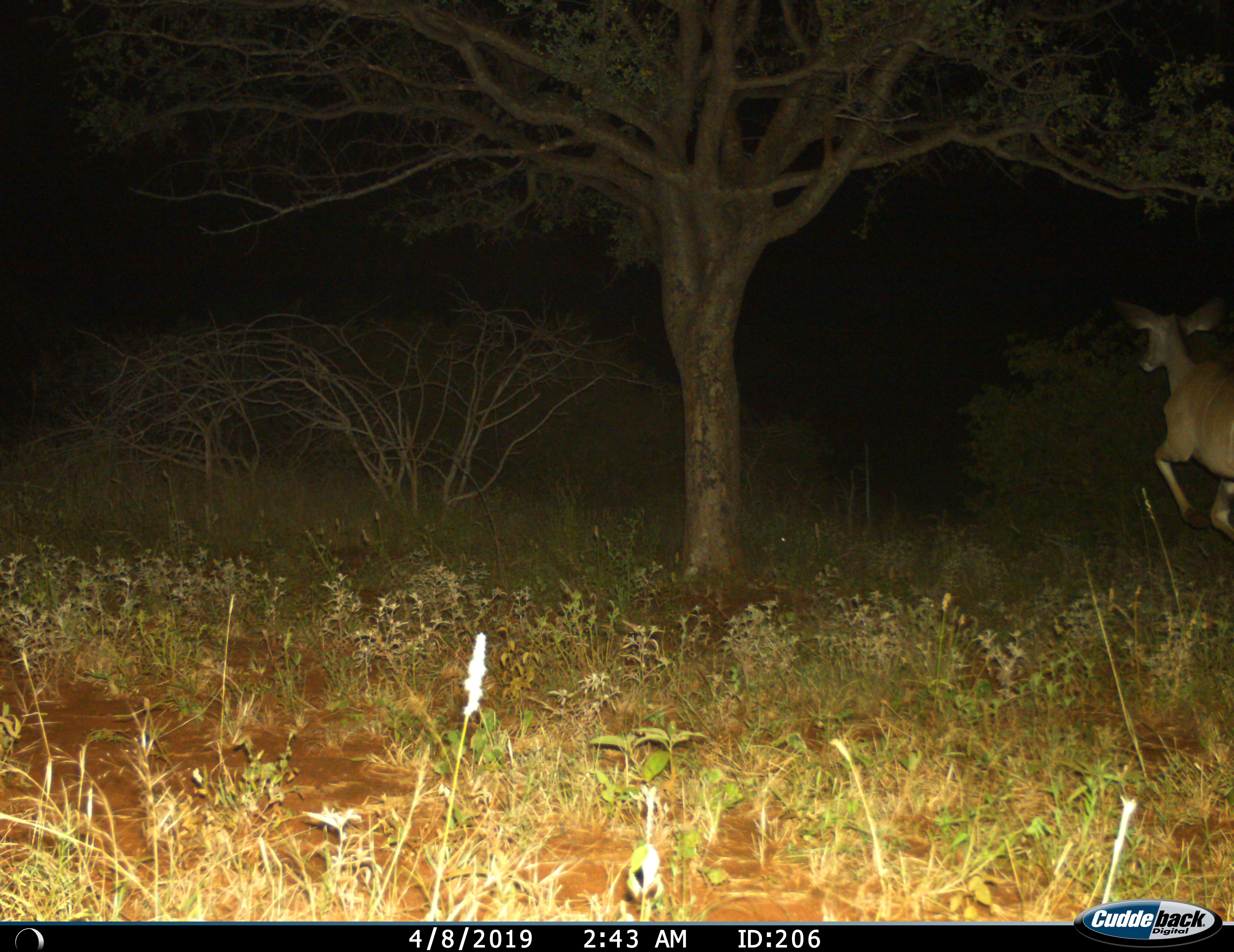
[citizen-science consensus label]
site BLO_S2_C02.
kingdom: Animalia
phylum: Chordata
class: Mammalia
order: Artiodactyla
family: Bovidae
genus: Tragelaphus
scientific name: Tragelaphus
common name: kudu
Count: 1.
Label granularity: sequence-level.